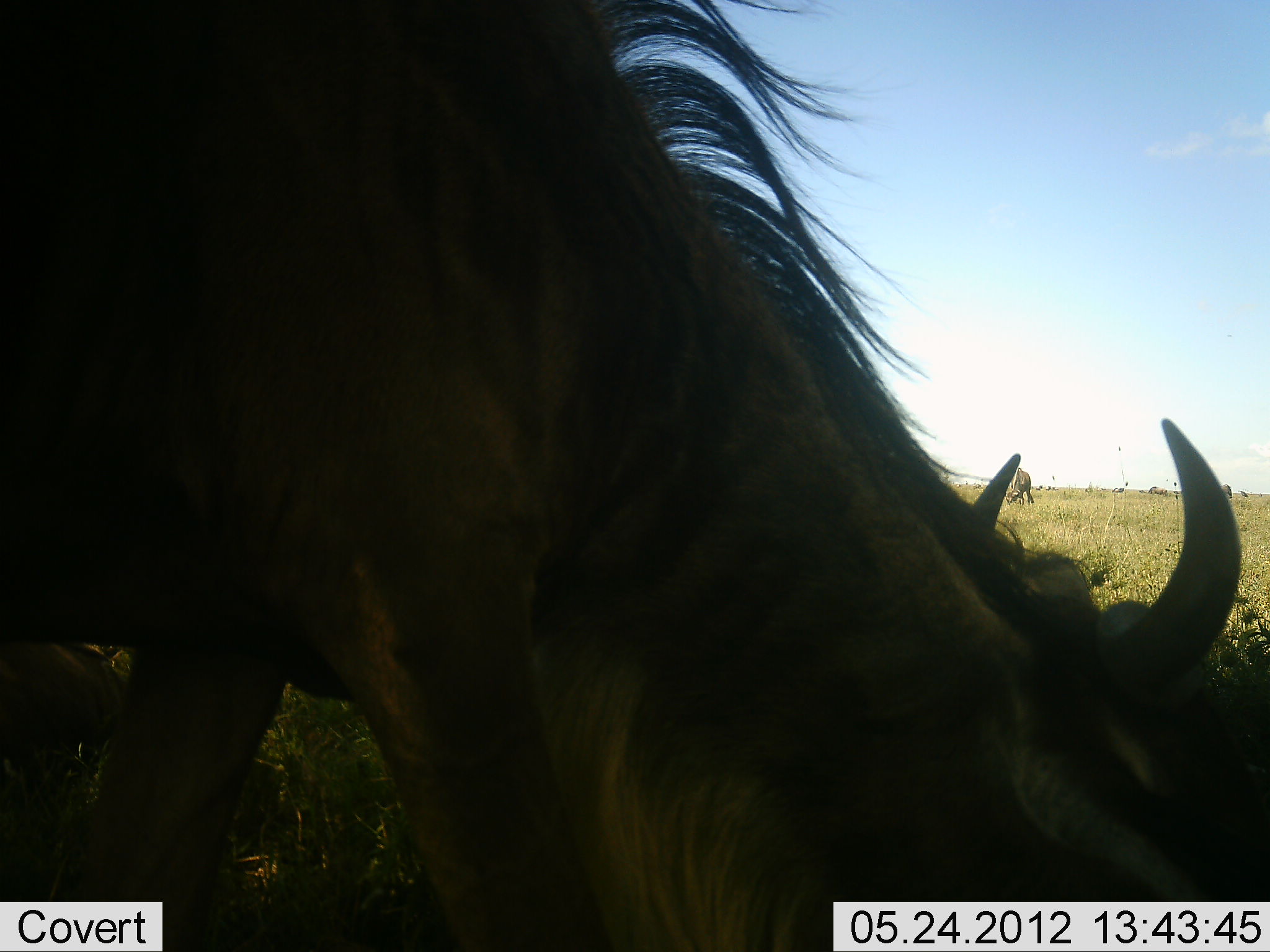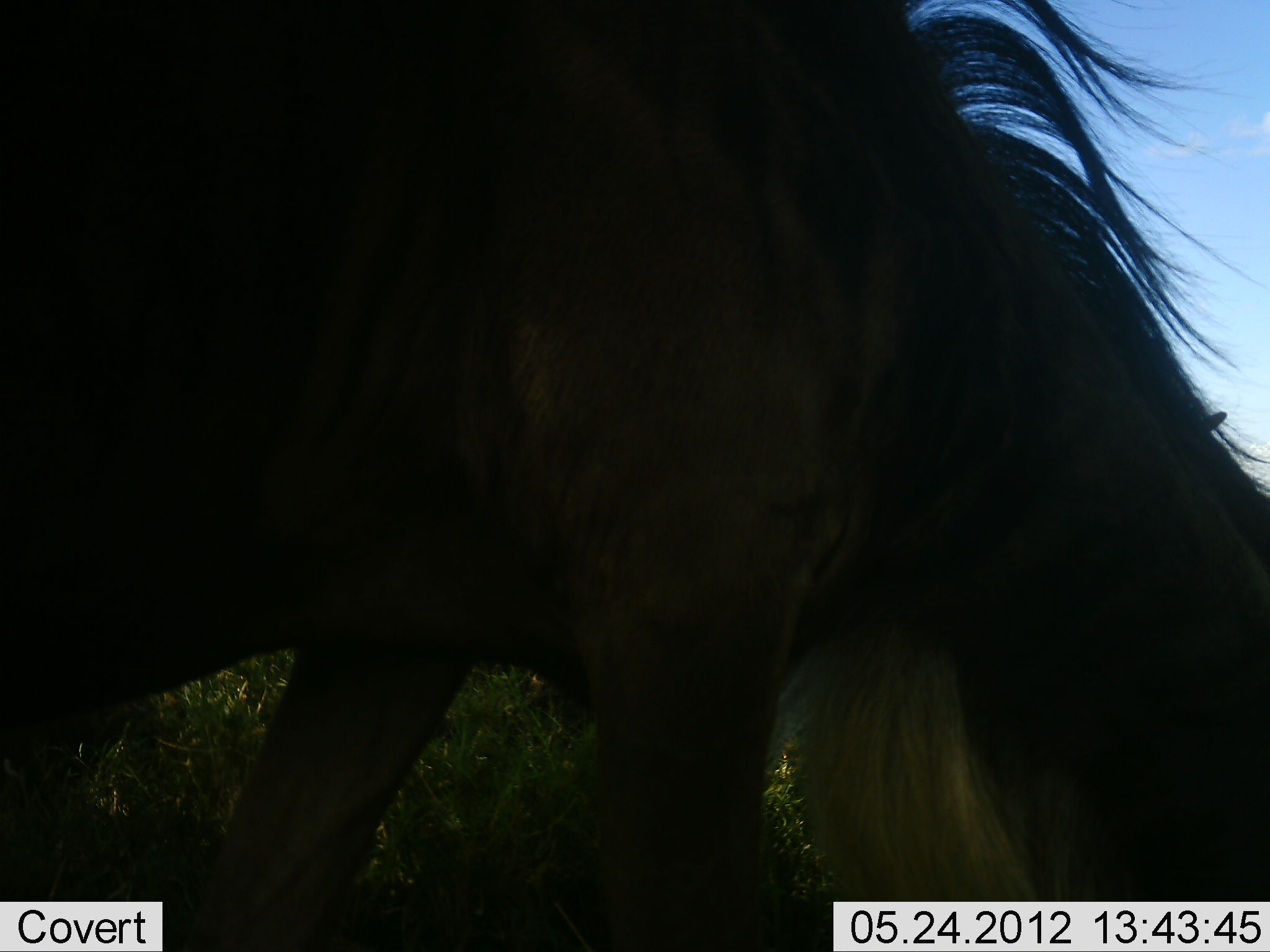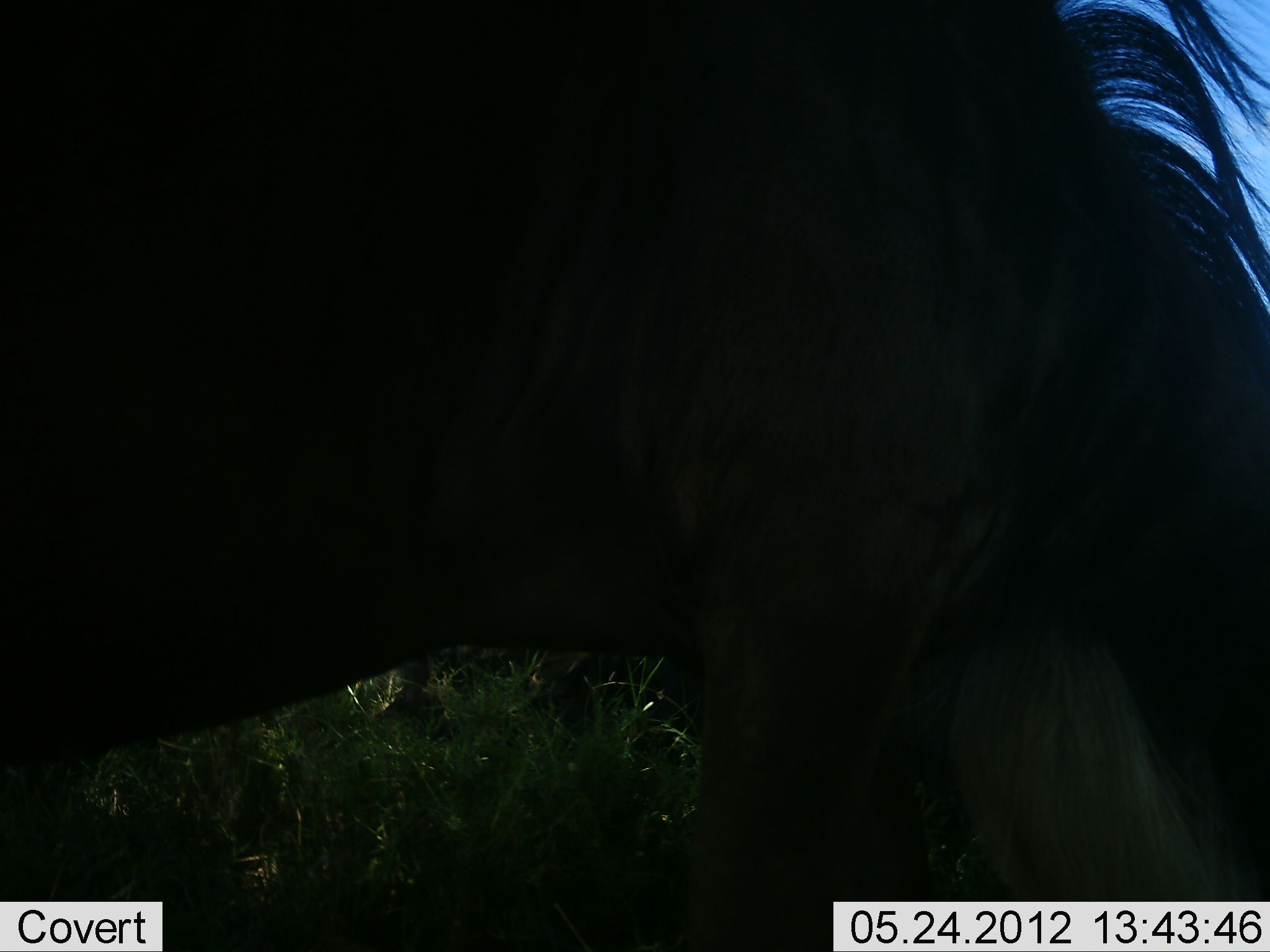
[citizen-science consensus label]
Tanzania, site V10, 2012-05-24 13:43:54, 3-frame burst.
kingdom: Animalia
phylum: Chordata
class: Mammalia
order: Artiodactyla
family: Bovidae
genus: Connochaetes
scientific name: Connochaetes taurinus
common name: blue wildebeest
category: wildebeest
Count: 1.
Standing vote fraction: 20%.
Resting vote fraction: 20%.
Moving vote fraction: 50%.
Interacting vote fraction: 0%.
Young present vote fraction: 0%.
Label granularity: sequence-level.